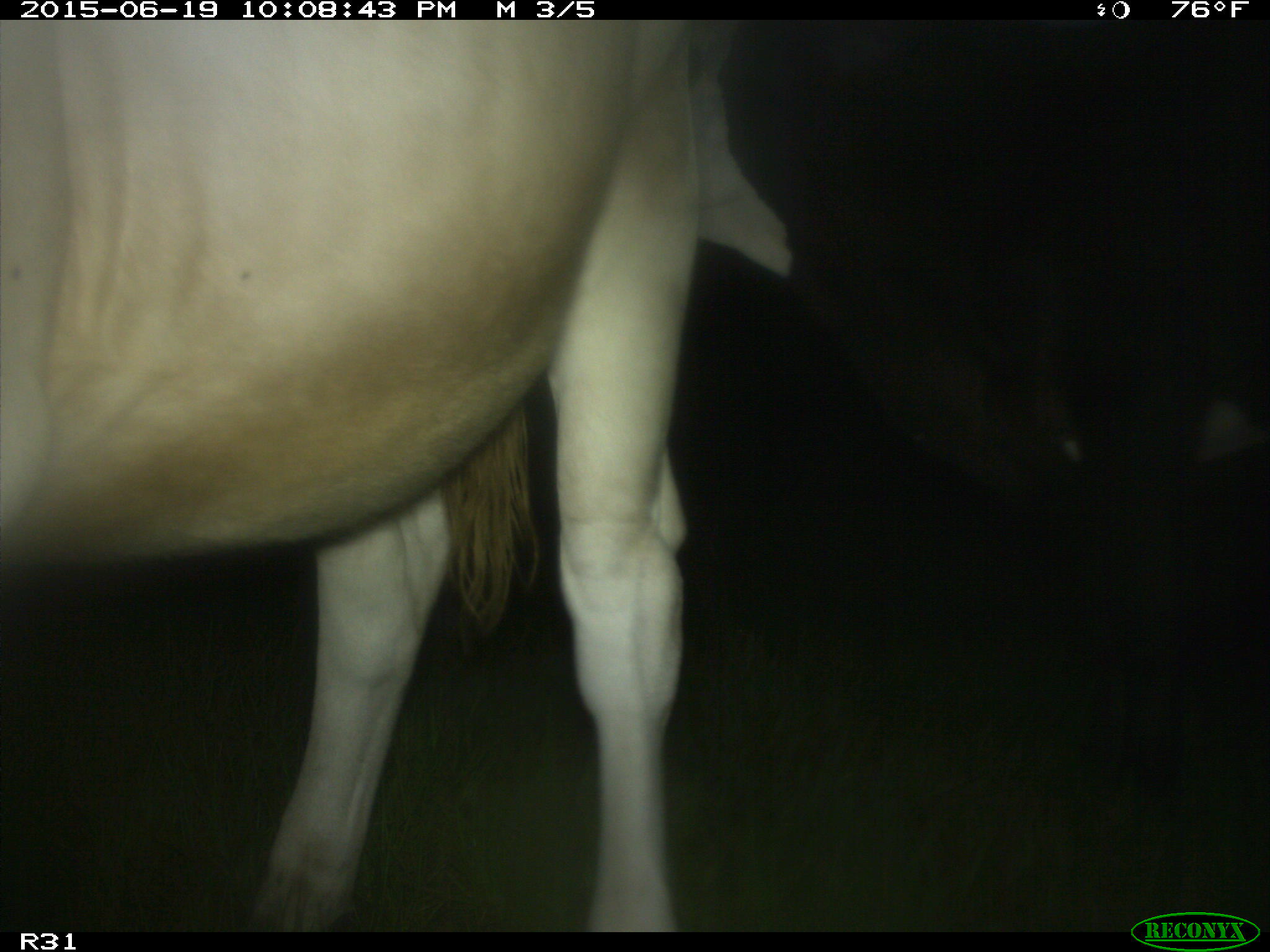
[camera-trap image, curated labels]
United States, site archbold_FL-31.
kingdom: Animalia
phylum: Chordata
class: Mammalia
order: Artiodactyla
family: Bovidae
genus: Bos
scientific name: Bos taurus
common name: domestic cow